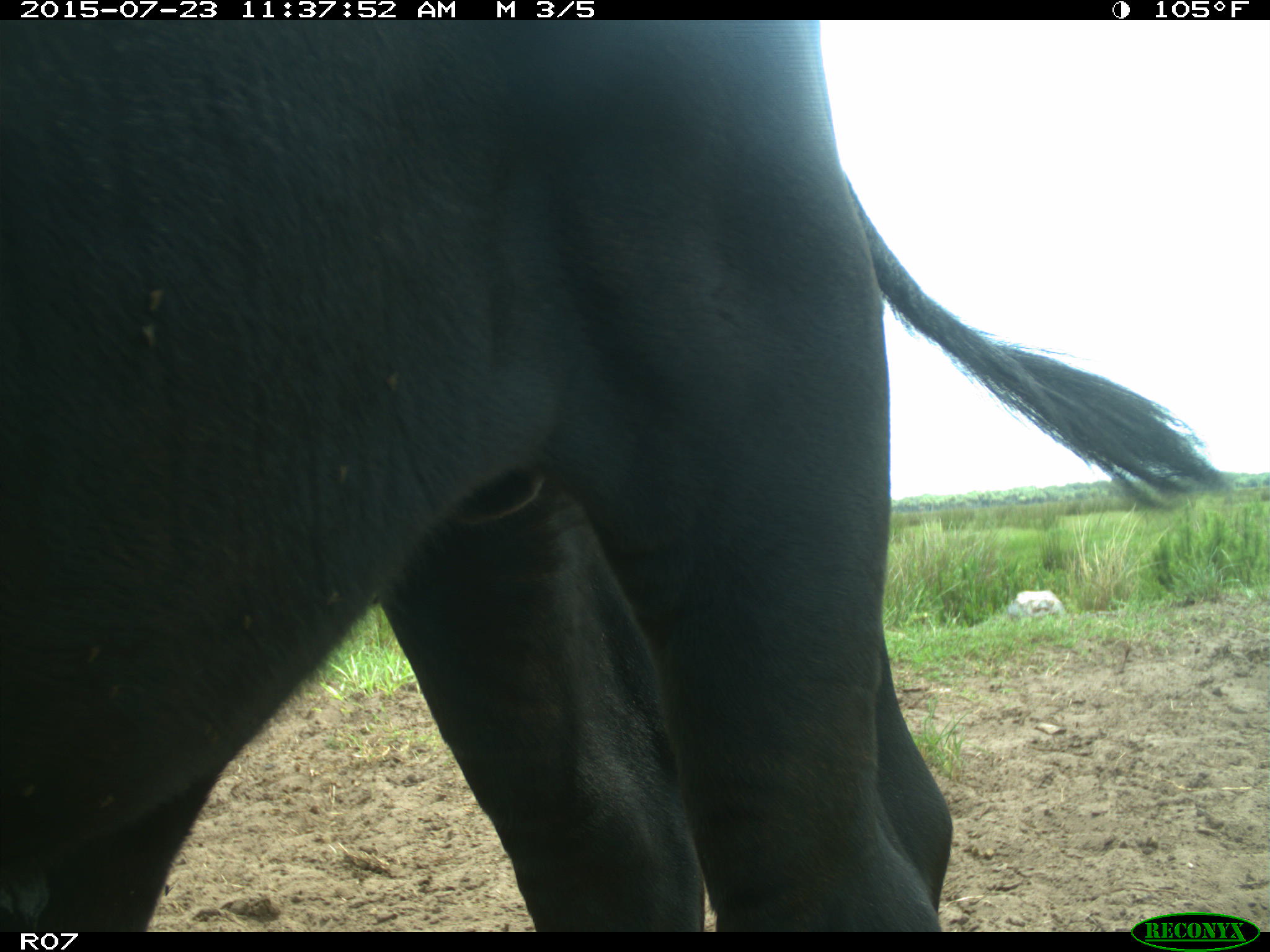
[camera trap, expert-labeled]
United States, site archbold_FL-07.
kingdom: Animalia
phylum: Chordata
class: Mammalia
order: Artiodactyla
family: Bovidae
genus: Bos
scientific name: Bos taurus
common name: domestic cow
Bos taurus (domestic cow).